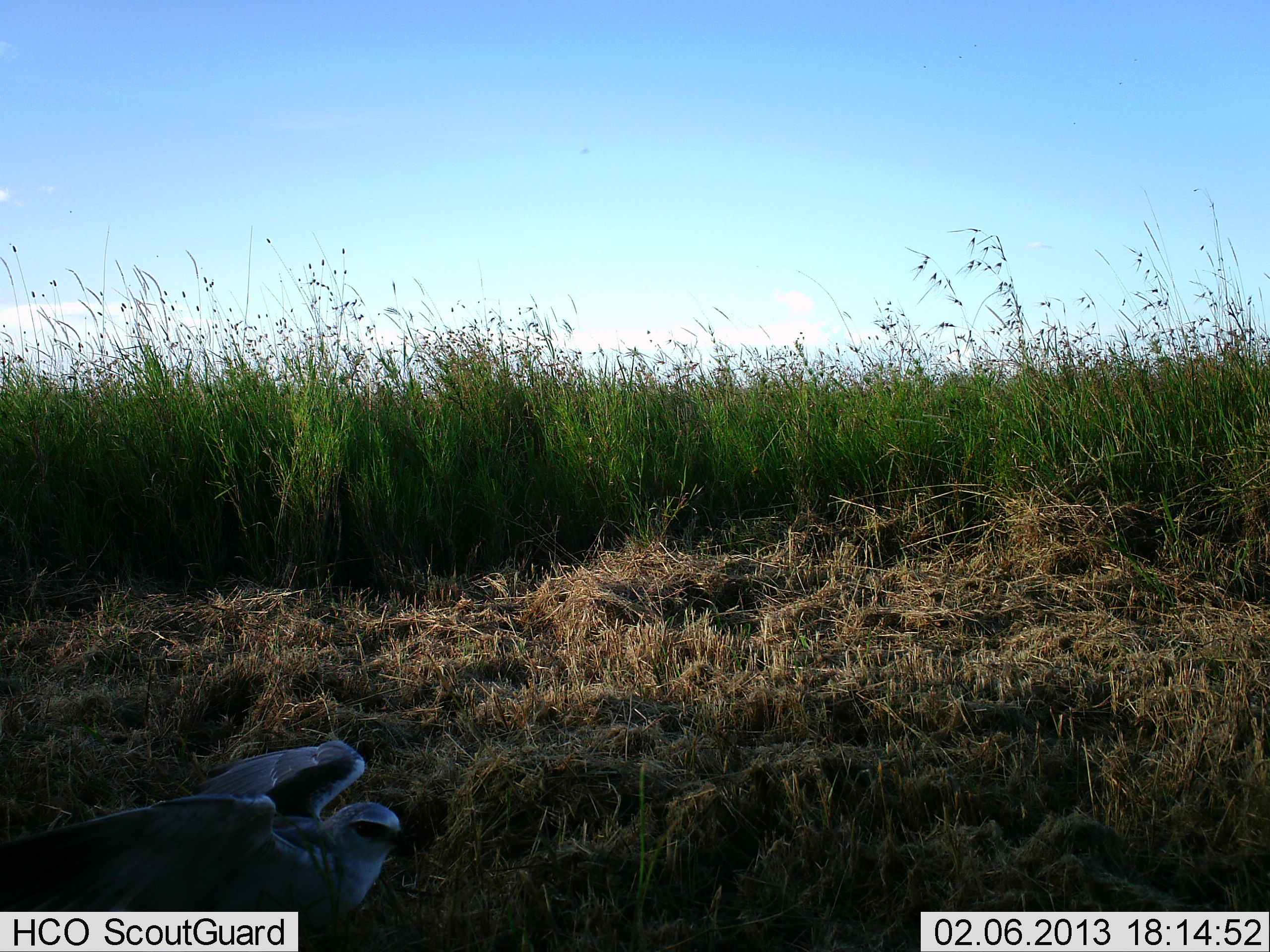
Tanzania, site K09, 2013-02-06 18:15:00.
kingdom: Animalia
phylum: Chordata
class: Aves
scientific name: Aves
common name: bird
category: otherbird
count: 1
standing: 42%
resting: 18%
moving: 39%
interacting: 0%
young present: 0%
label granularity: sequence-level